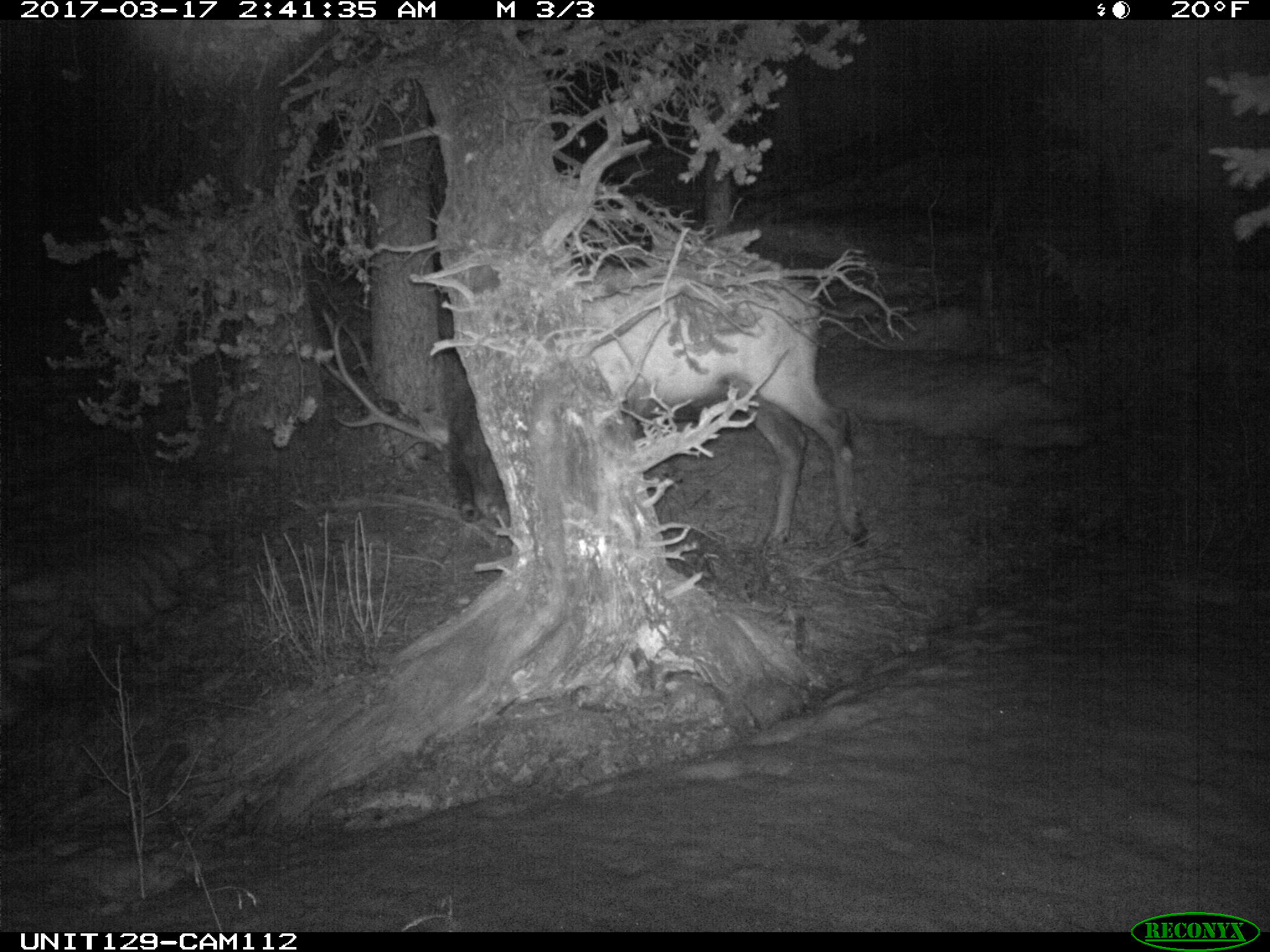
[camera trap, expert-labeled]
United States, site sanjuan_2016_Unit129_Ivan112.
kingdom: Animalia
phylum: Chordata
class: Mammalia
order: Artiodactyla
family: Cervidae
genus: Cervus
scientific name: Cervus elaphus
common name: red deer